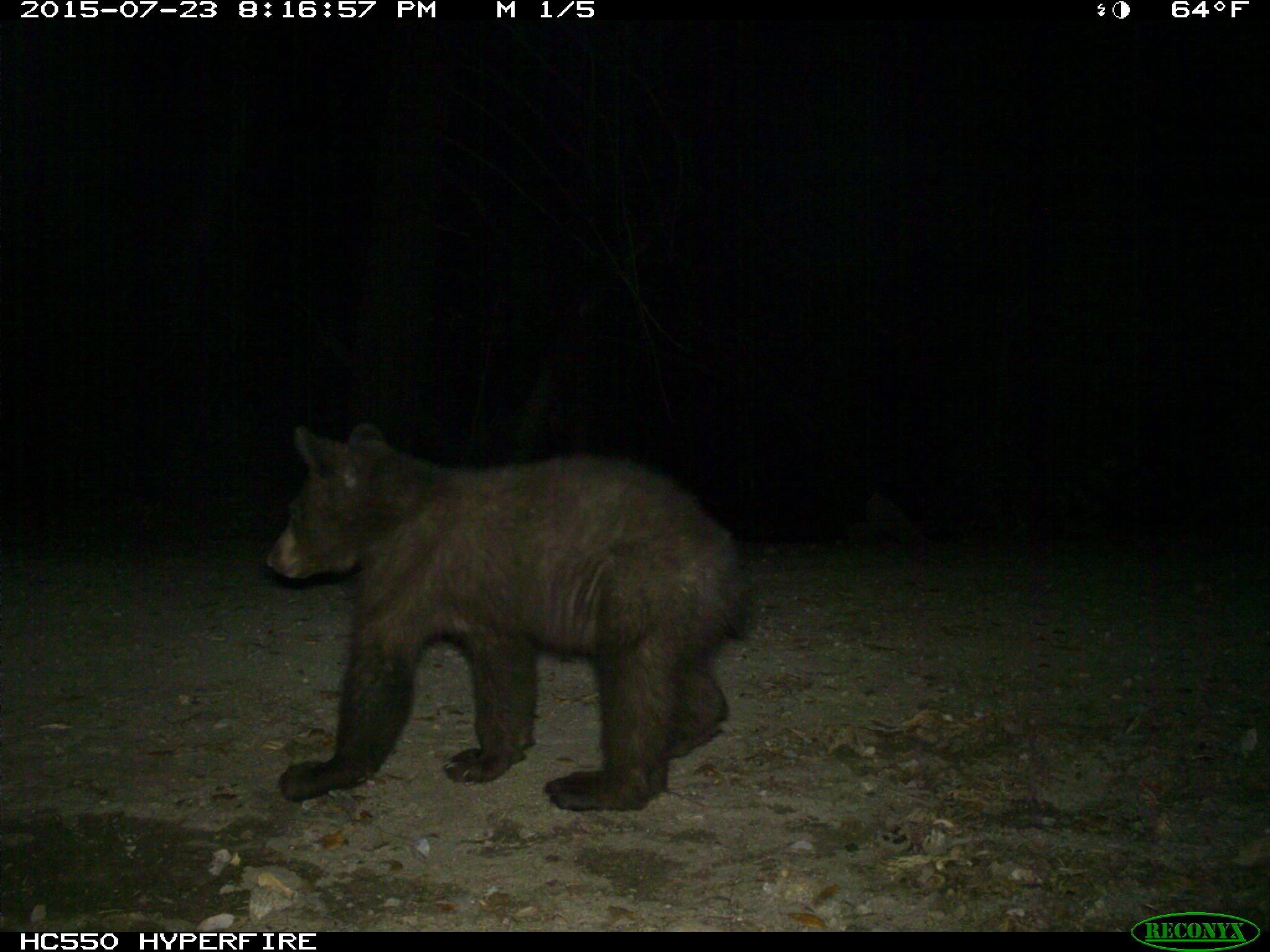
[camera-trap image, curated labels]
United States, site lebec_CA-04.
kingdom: Animalia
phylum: Chordata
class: Mammalia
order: Carnivora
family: Ursidae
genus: Ursus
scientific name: Ursus americanus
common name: american black bear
Ursus americanus (american black bear).